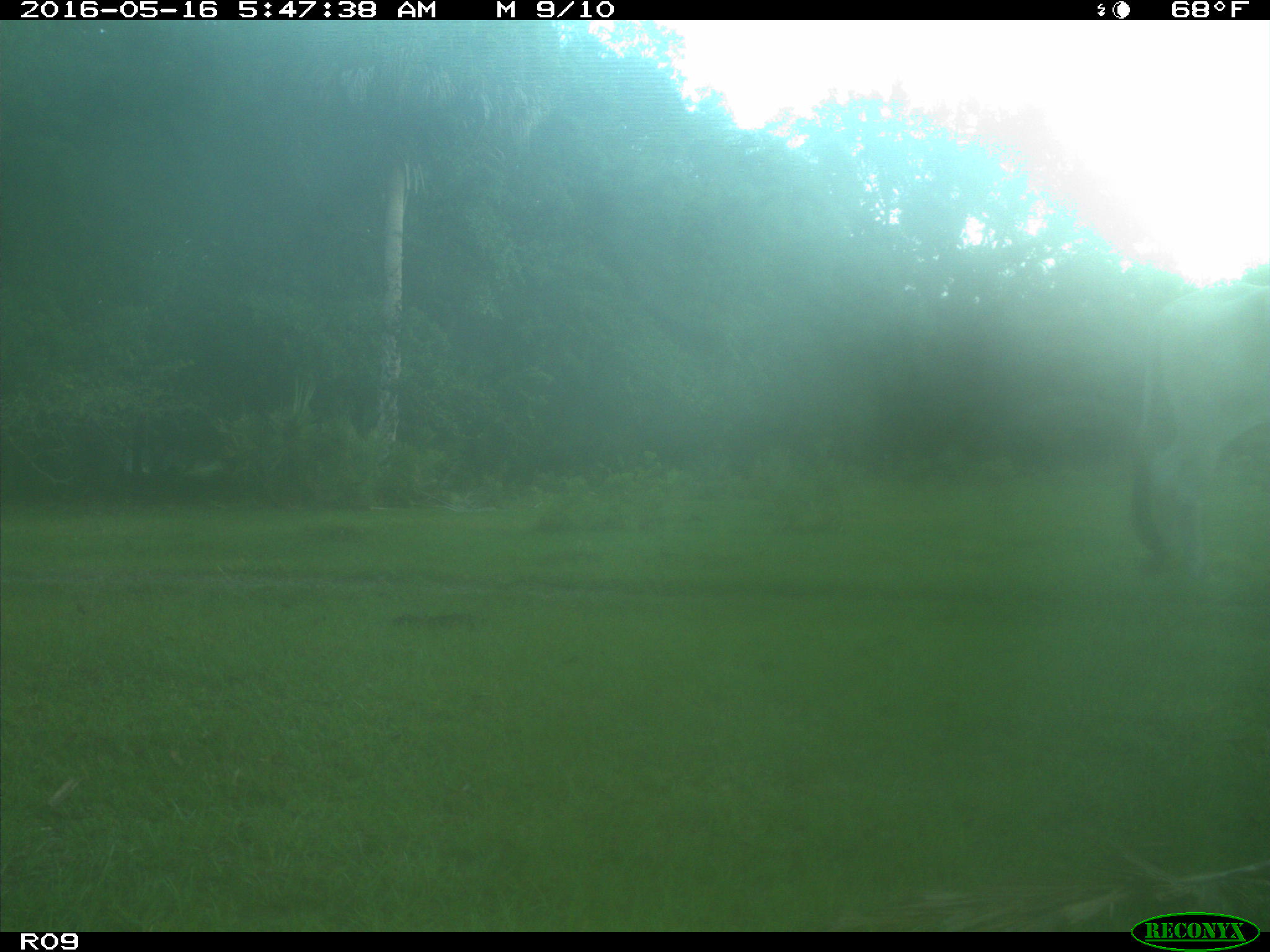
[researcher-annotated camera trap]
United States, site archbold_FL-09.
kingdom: Animalia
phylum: Chordata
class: Mammalia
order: Artiodactyla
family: Bovidae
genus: Bos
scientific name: Bos taurus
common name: domestic cow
Bos taurus (domestic cow).